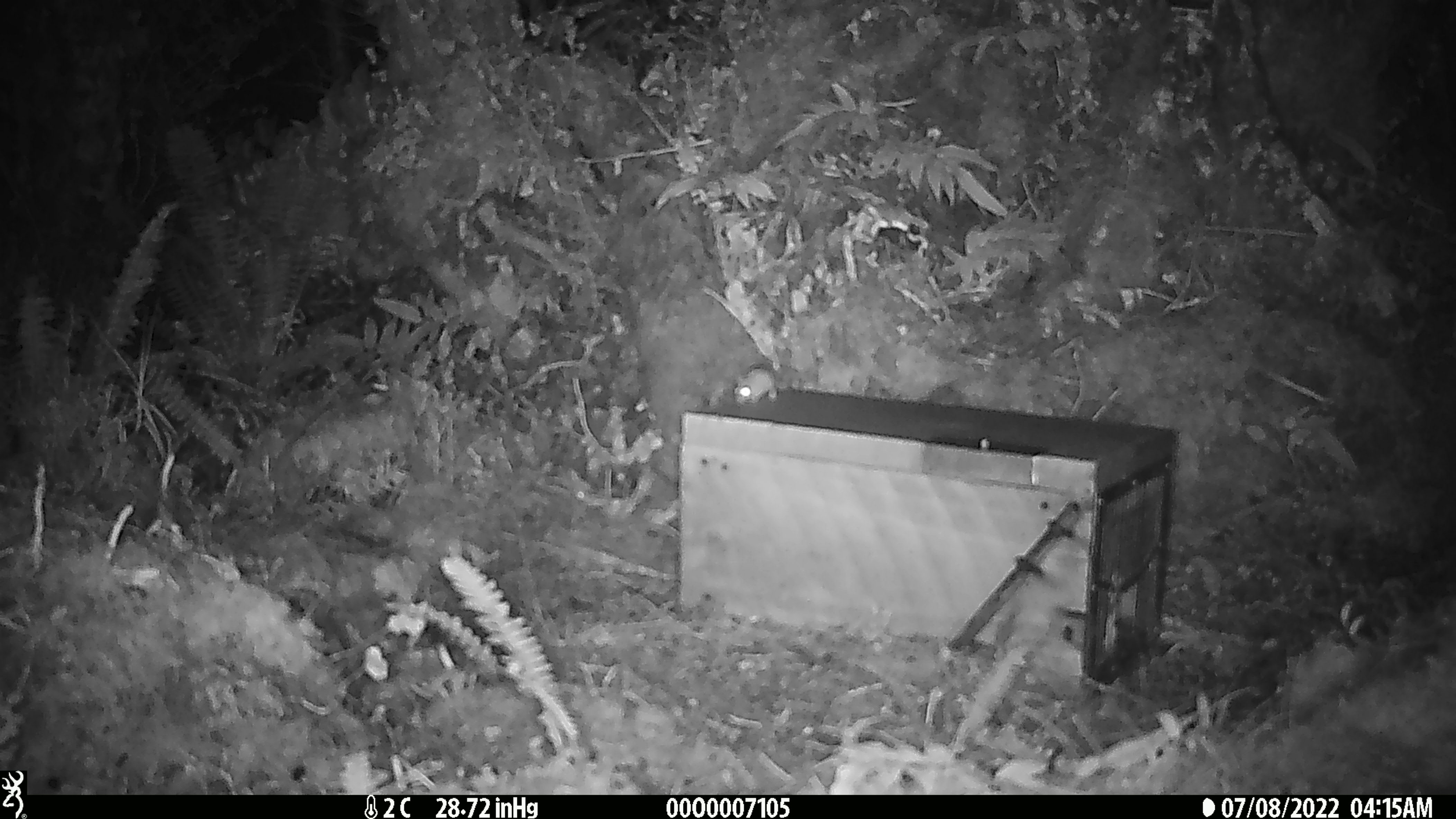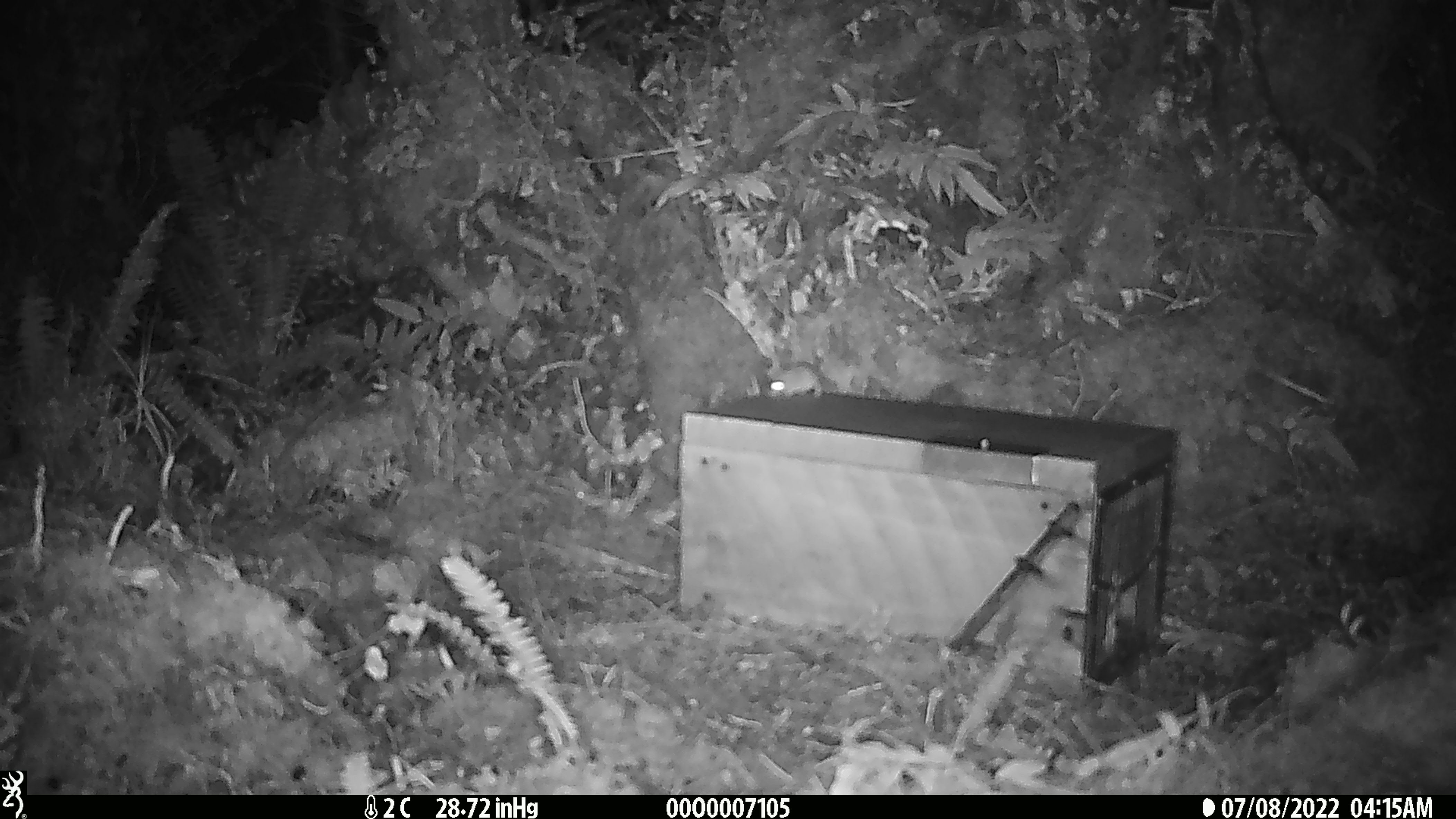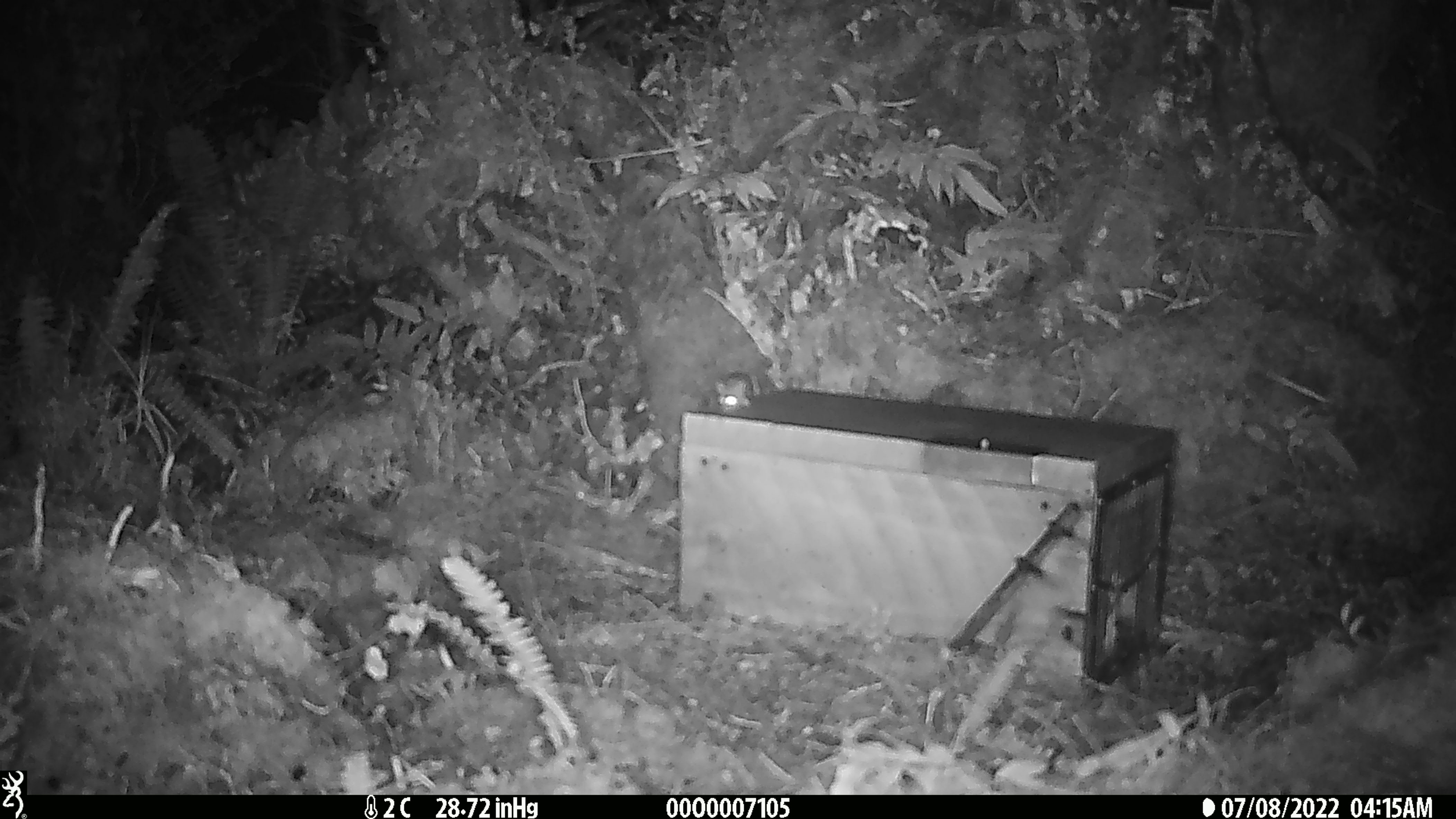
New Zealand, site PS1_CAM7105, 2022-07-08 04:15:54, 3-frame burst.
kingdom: Animalia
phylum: Chordata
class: Mammalia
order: Rodentia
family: Muridae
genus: Mus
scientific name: Mus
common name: mouse